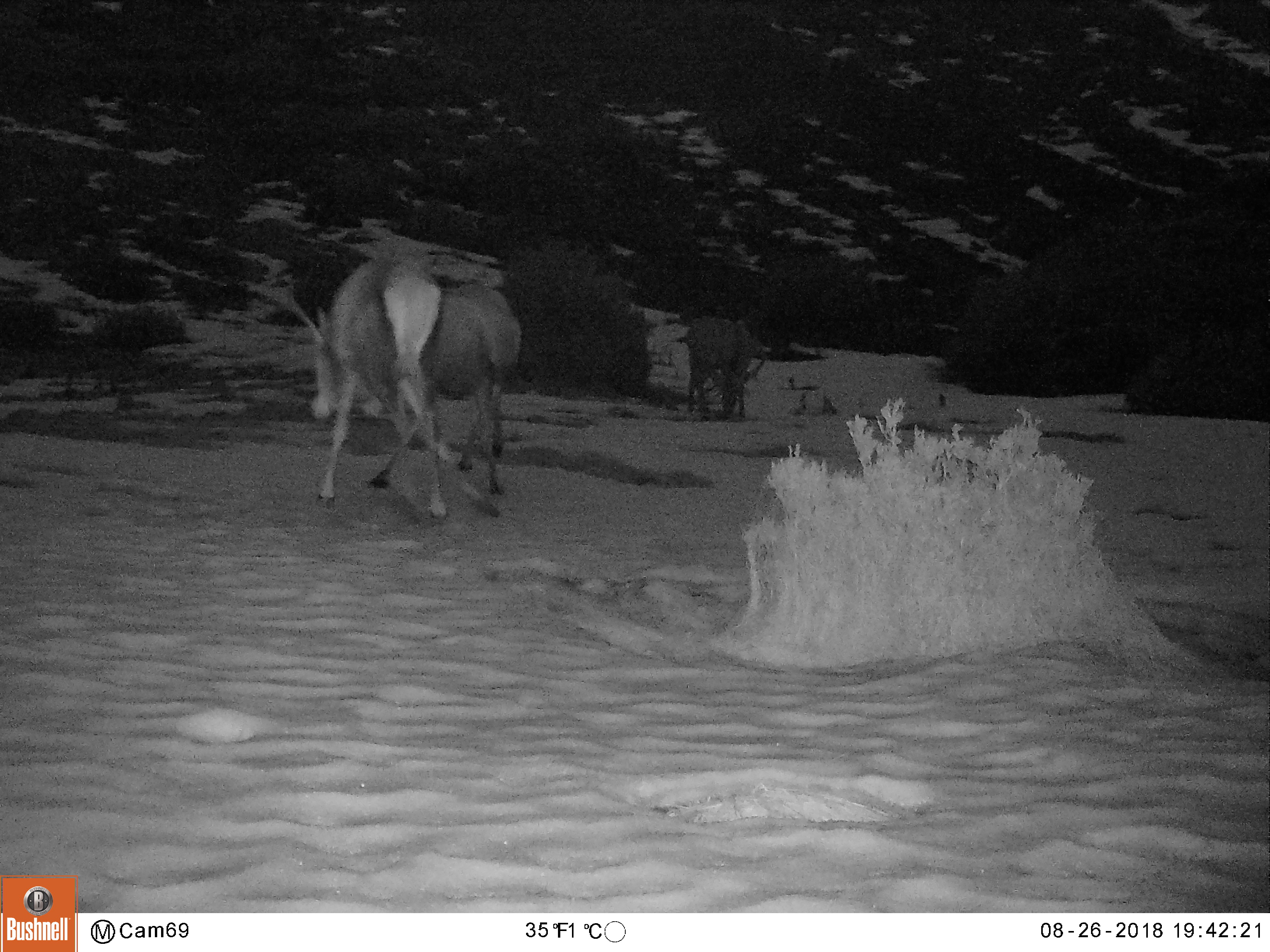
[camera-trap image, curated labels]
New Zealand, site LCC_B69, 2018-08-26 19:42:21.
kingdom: Animalia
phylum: Chordata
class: Mammalia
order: Artiodactyla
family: Cervidae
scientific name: Cervidae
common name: deer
Deer (Cervidae).